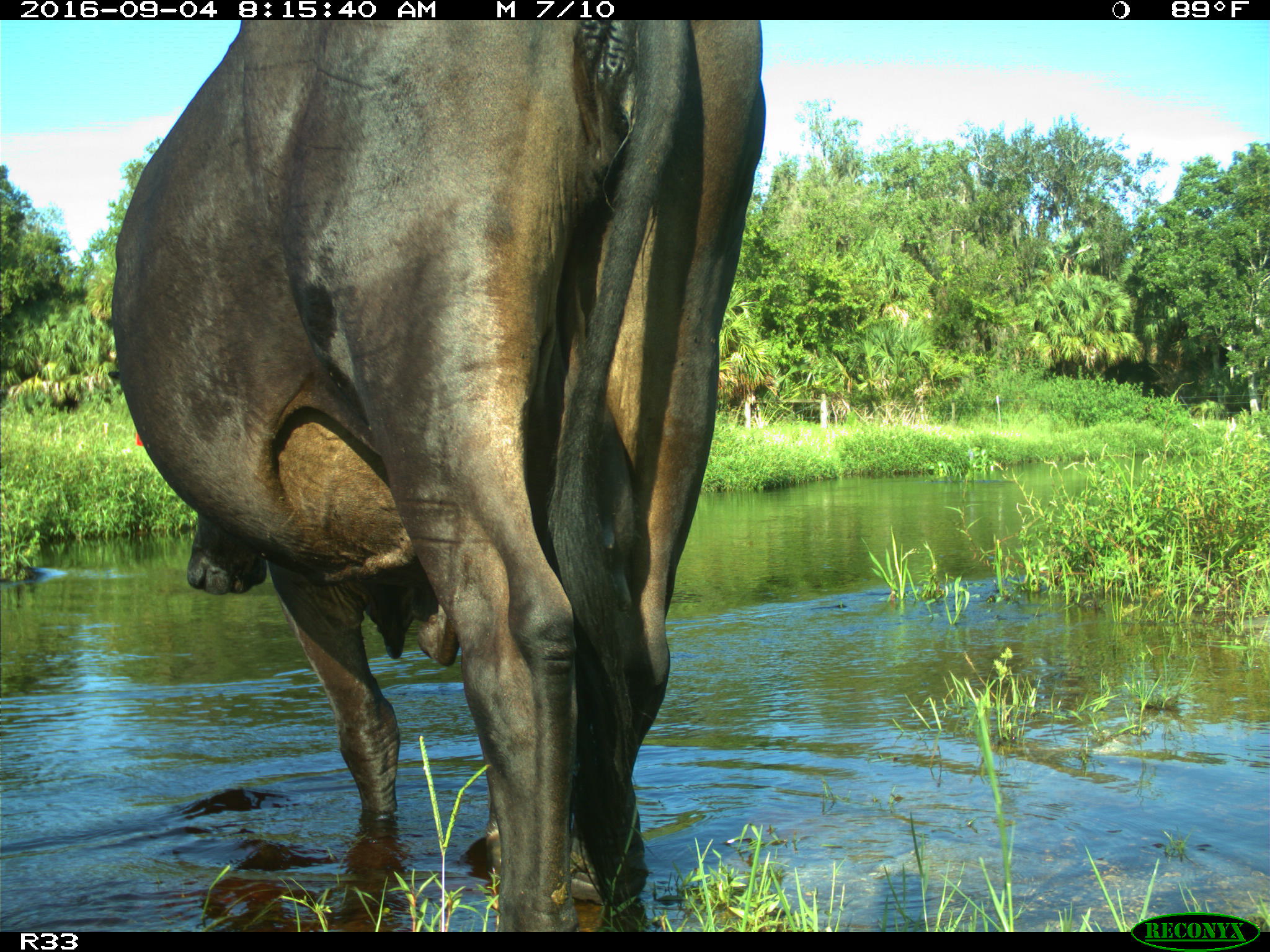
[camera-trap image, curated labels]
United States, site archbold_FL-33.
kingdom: Animalia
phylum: Chordata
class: Mammalia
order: Artiodactyla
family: Bovidae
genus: Bos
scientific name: Bos taurus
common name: domestic cow